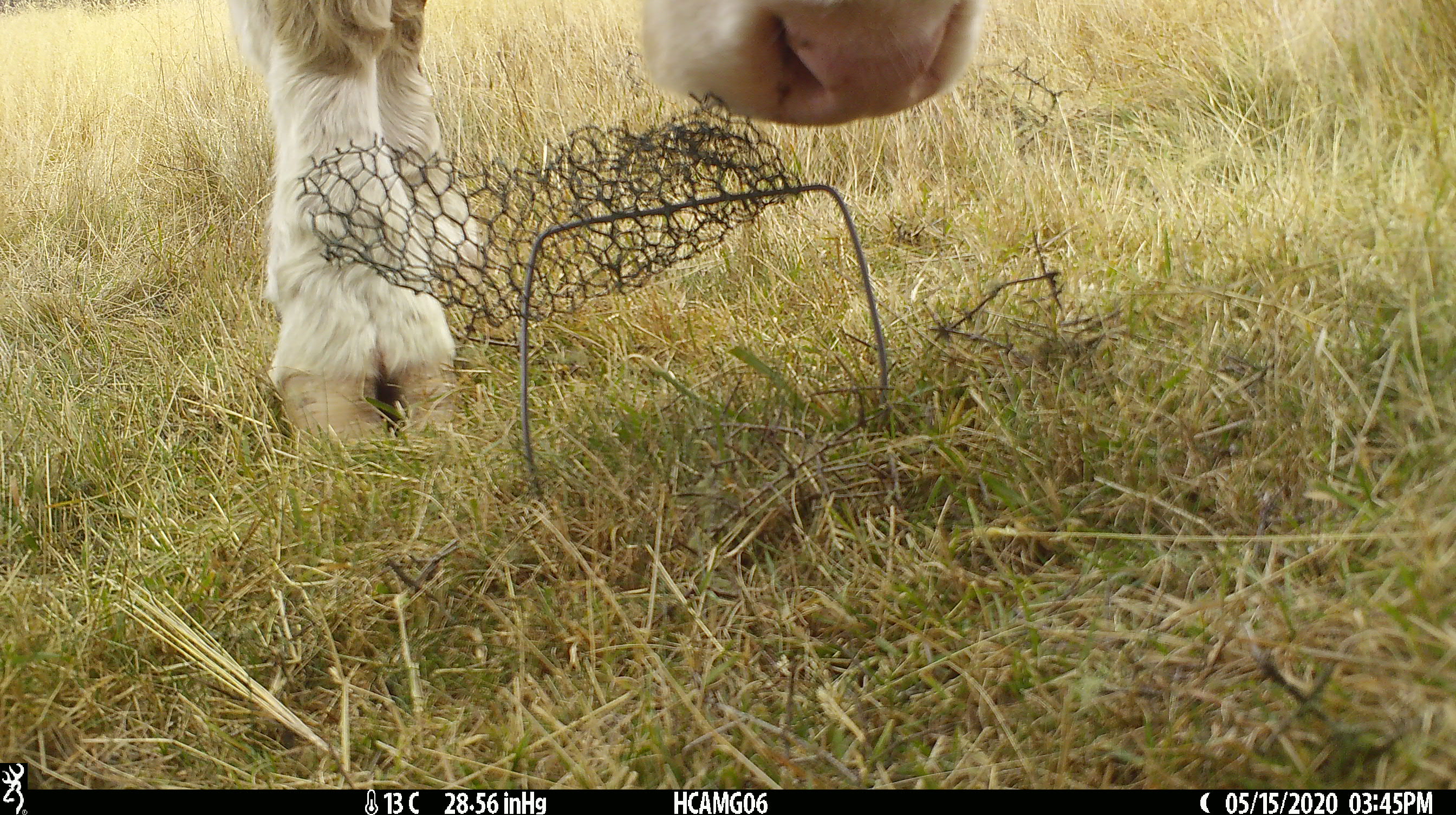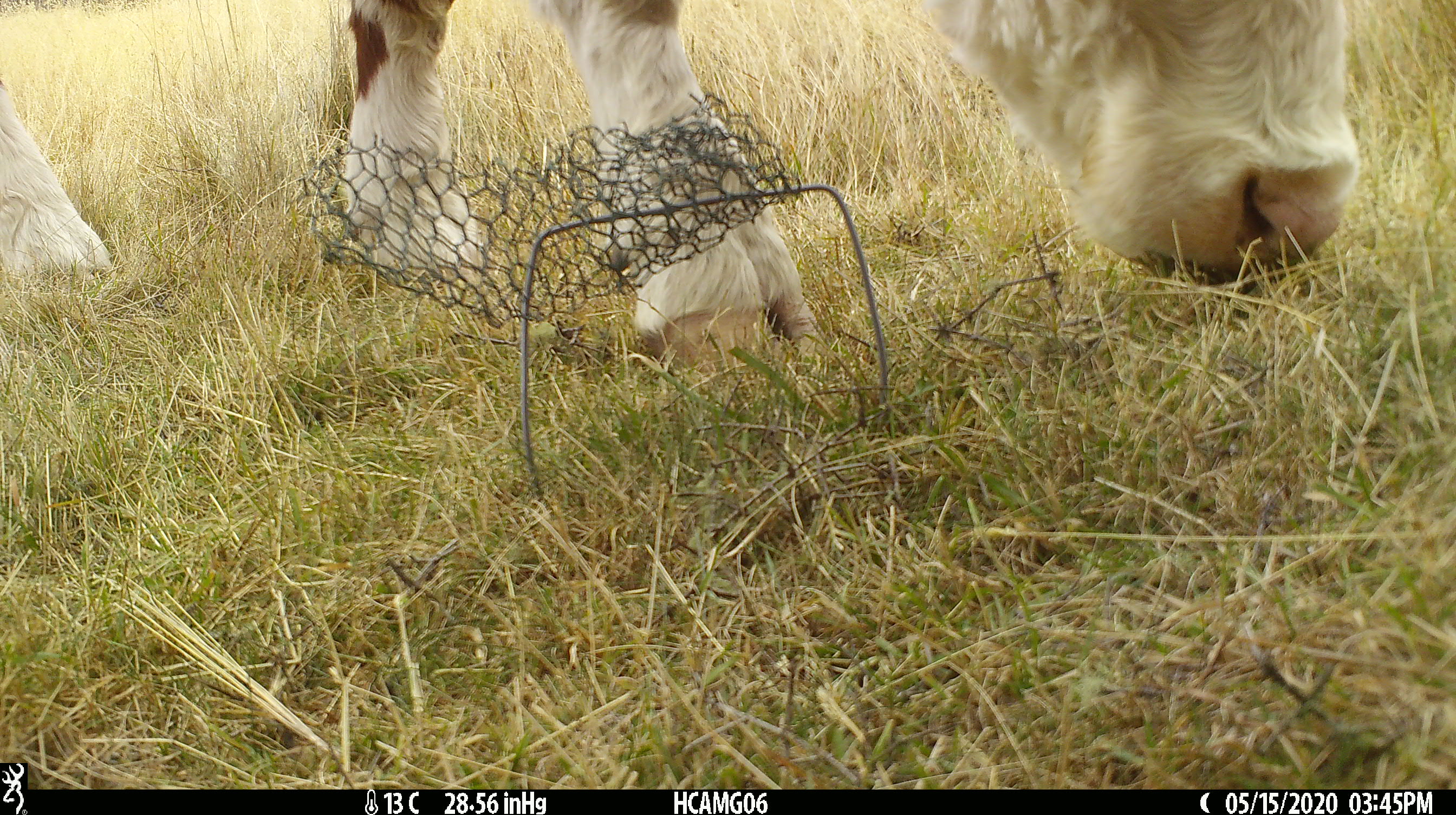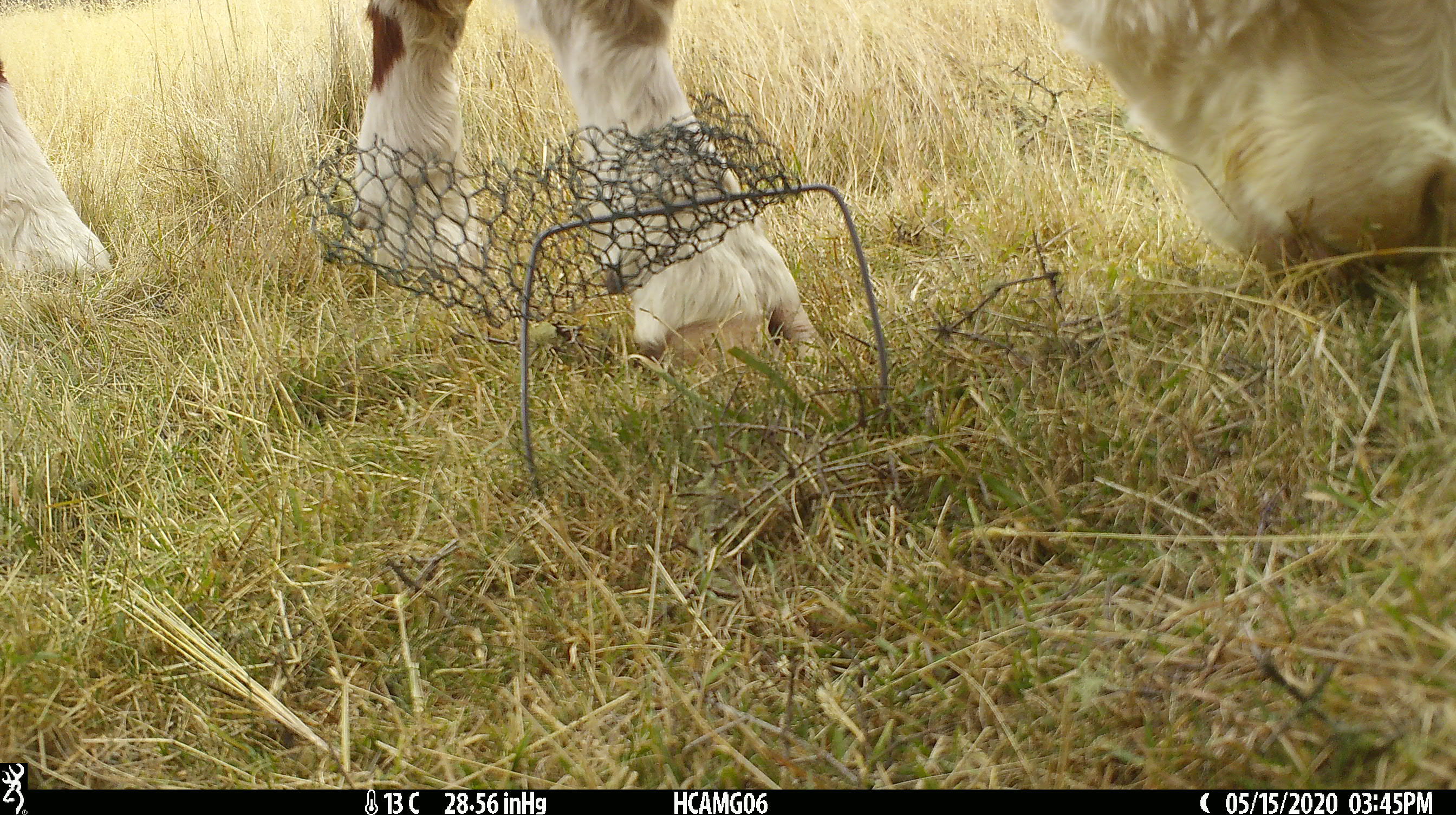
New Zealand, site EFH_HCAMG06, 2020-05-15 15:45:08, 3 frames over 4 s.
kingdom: Animalia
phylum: Chordata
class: Mammalia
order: Artiodactyla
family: Bovidae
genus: Bos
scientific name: Bos taurus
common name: domestic cow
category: cow